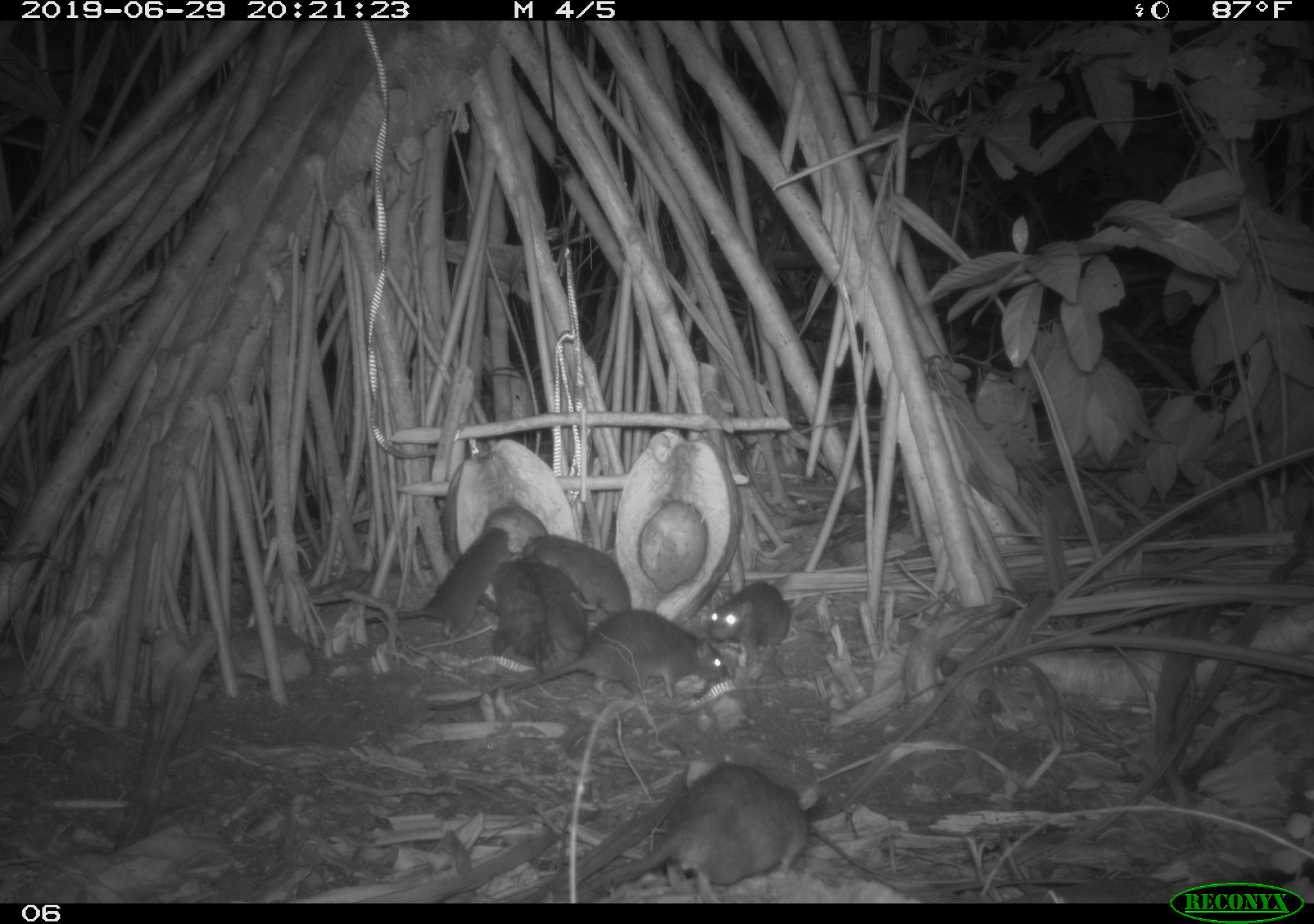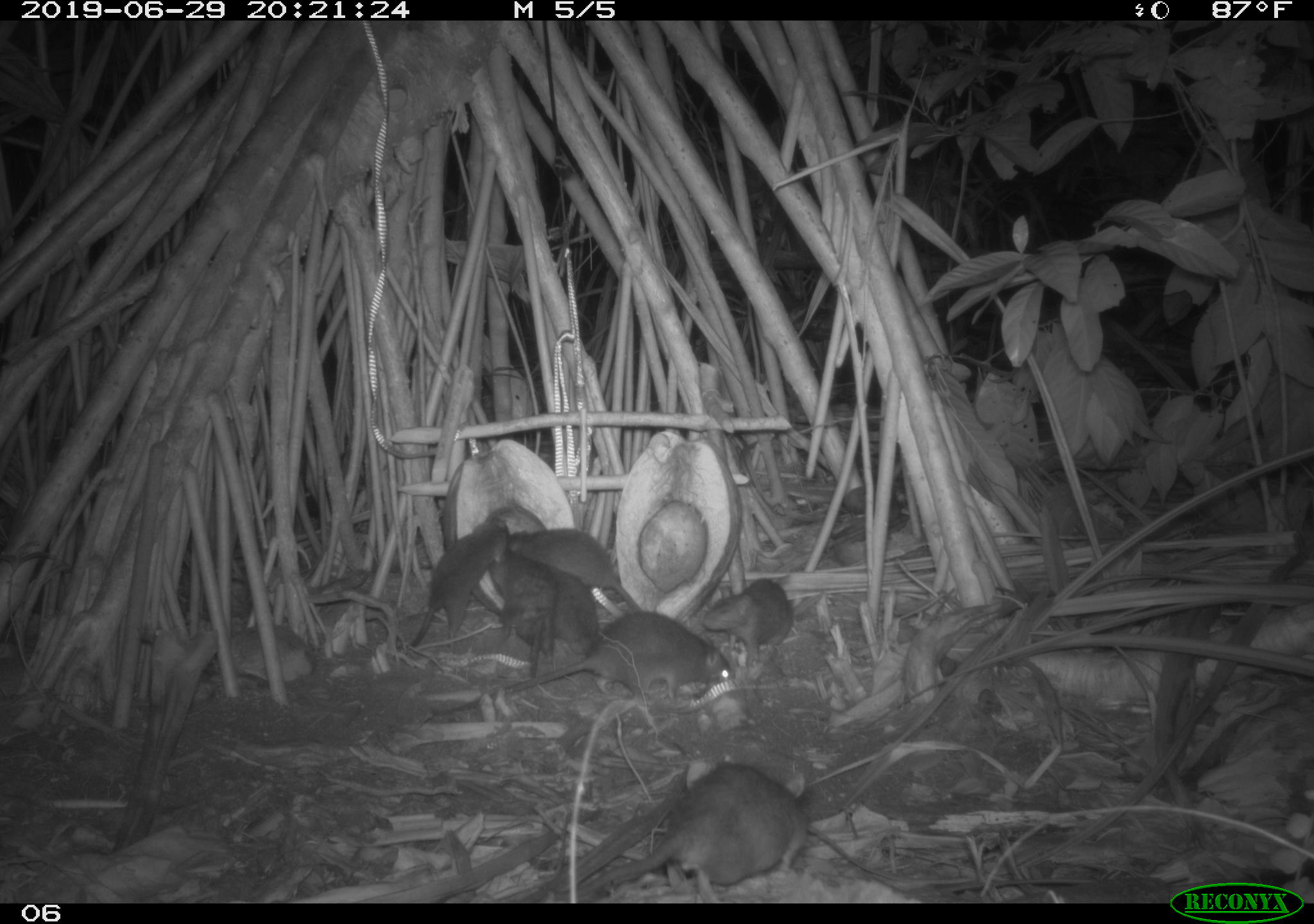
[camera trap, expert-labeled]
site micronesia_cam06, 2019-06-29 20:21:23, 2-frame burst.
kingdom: Animalia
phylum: Chordata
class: Mammalia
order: Rodentia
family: Muridae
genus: Rattus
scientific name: Rattus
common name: rat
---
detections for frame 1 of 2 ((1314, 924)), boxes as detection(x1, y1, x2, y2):
rat: detection(556, 760, 826, 900); detection(425, 604, 735, 715); detection(363, 524, 519, 651); detection(521, 528, 632, 617); detection(704, 571, 801, 672); detection(489, 556, 555, 679); detection(537, 559, 595, 654)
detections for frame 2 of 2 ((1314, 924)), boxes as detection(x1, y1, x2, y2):
rat: detection(558, 757, 816, 900); detection(481, 606, 738, 703); detection(409, 507, 536, 654); detection(504, 522, 651, 617); detection(483, 552, 561, 685); detection(699, 571, 798, 662); detection(549, 561, 608, 658)